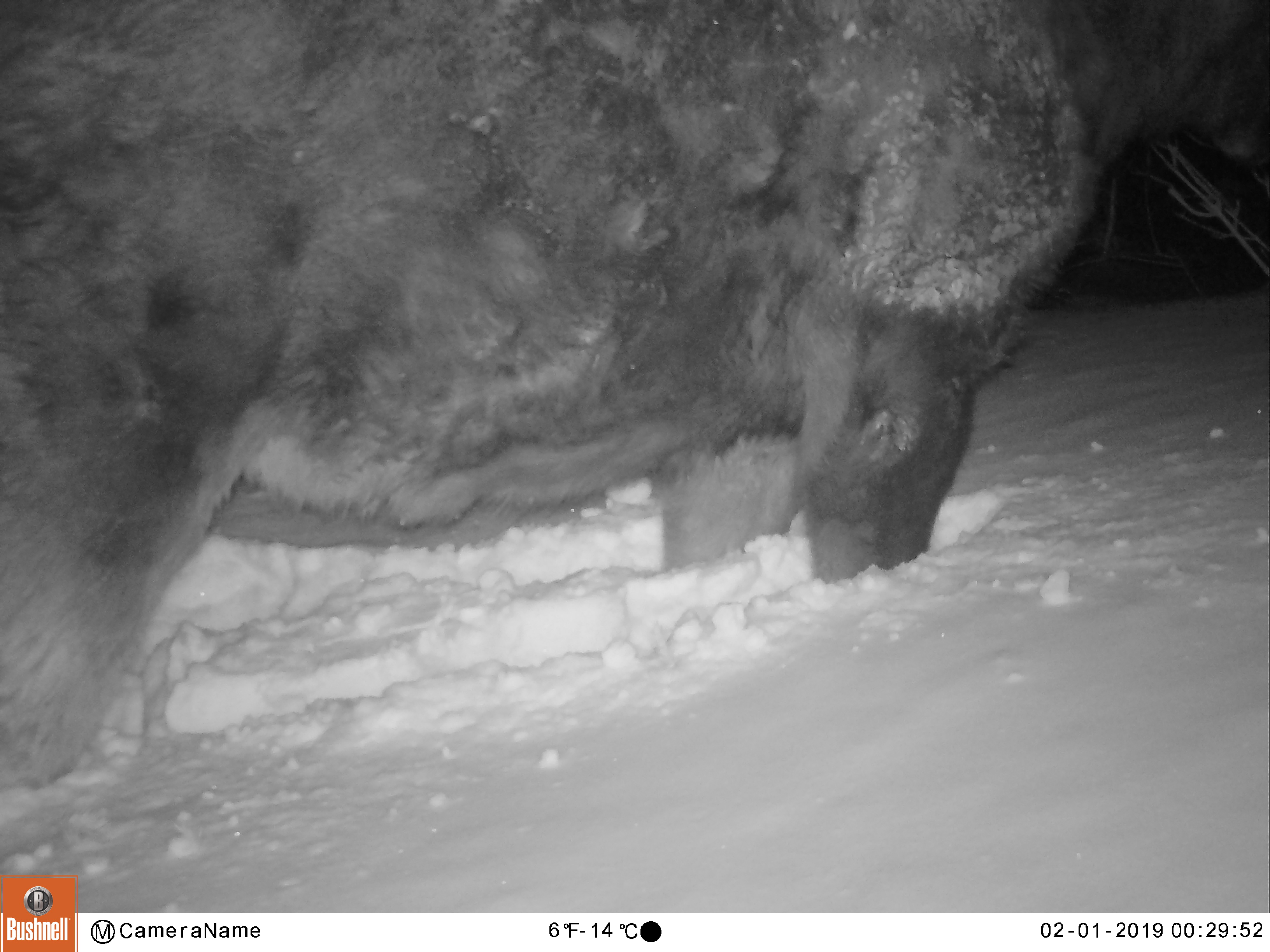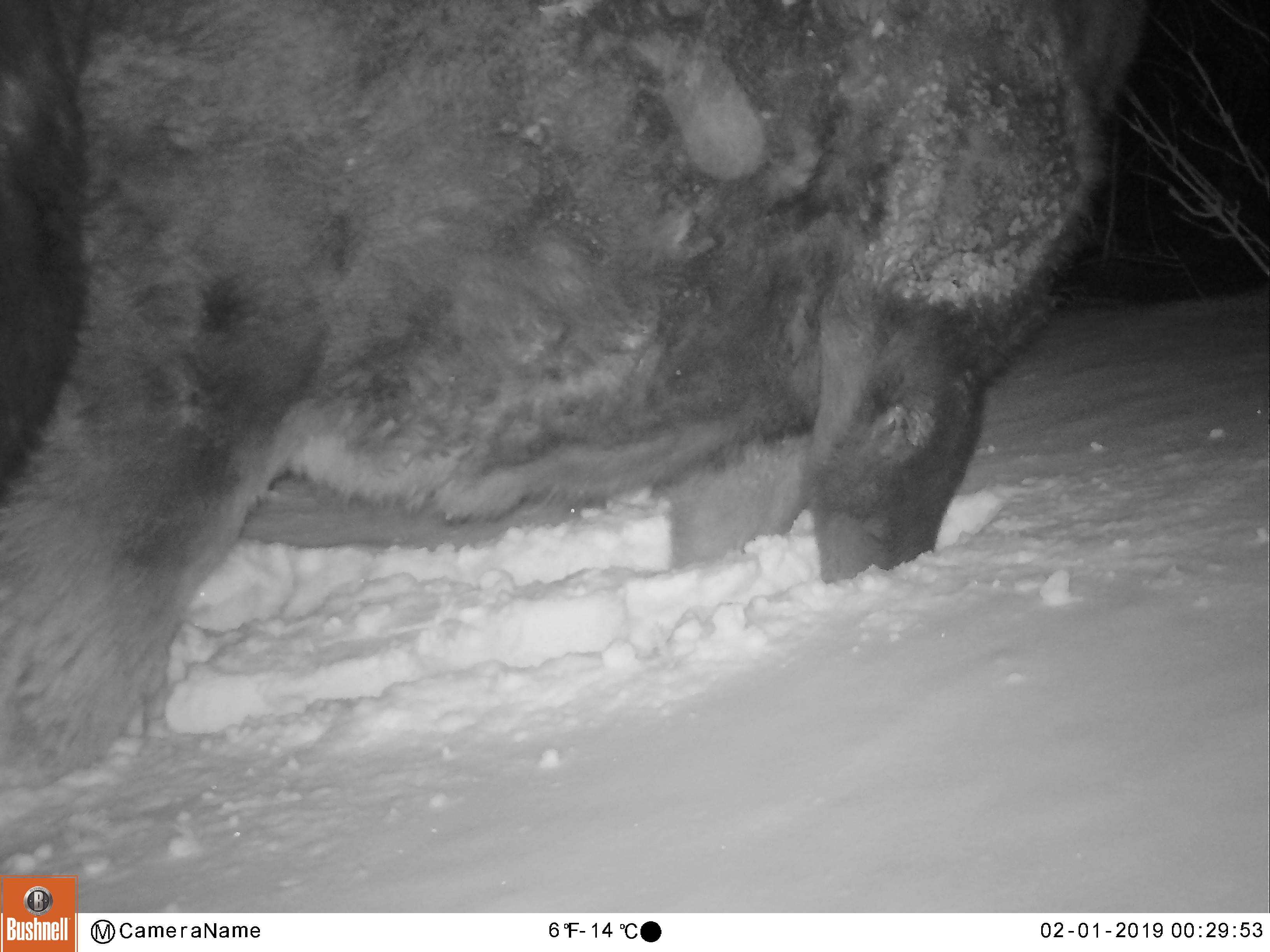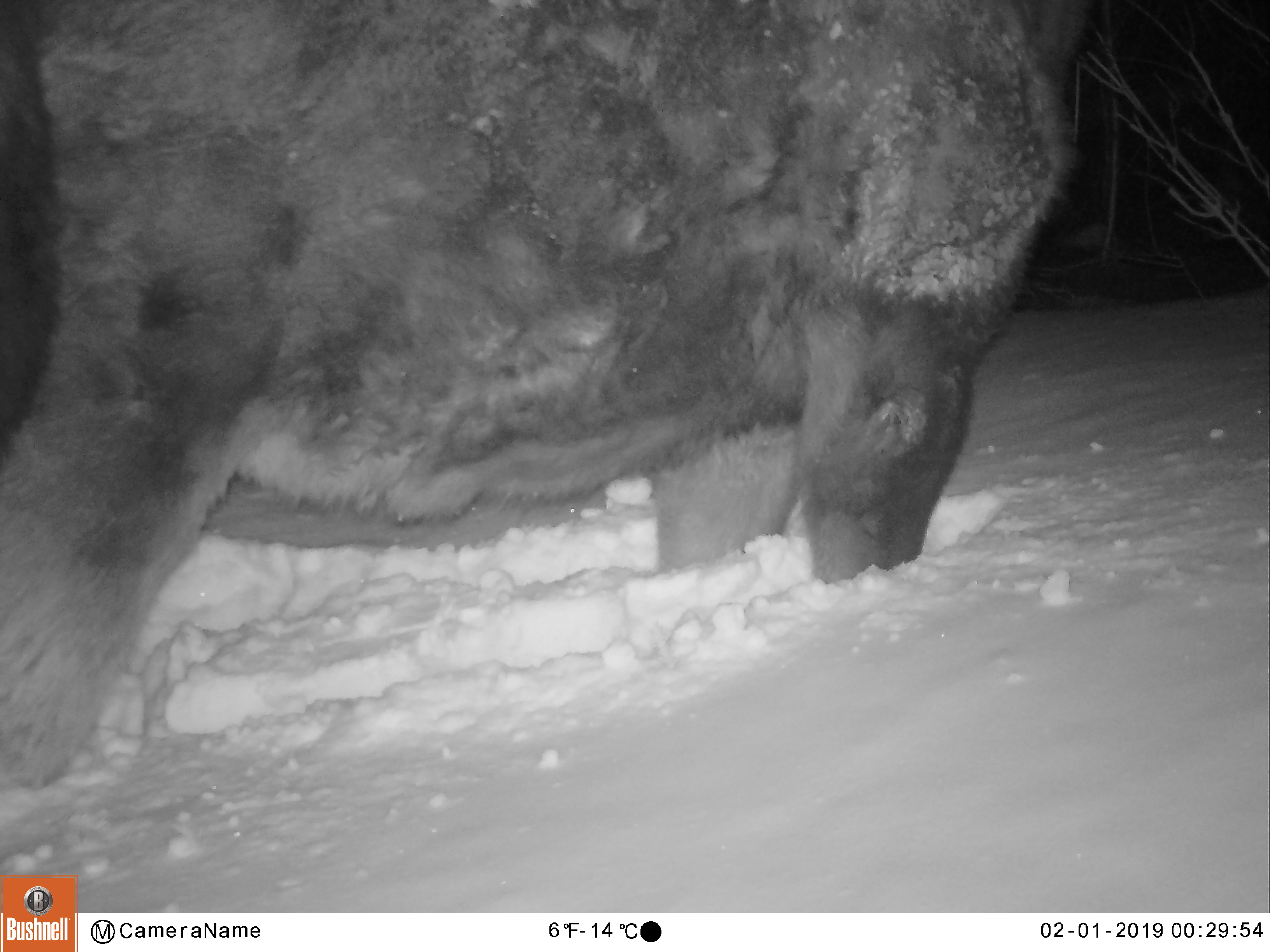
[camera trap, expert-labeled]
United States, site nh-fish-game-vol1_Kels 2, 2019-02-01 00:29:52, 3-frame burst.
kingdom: Animalia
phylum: Chordata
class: Mammalia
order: Artiodactyla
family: Cervidae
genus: Alces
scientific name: Alces alces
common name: moose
Moose (Alces alces).